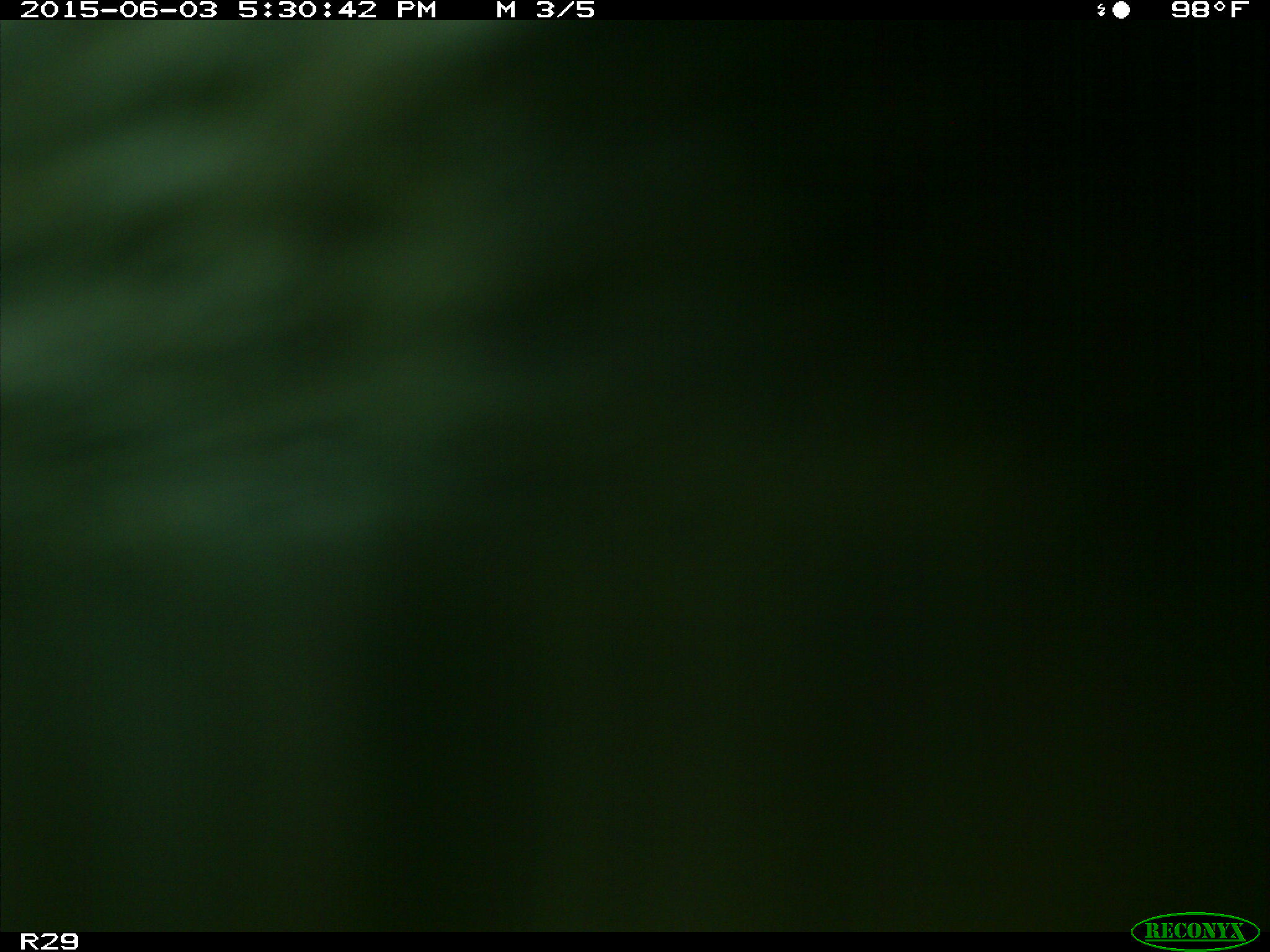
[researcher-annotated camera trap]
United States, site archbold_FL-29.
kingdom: Animalia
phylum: Chordata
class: Mammalia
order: Artiodactyla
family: Bovidae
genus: Bos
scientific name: Bos taurus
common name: domestic cow